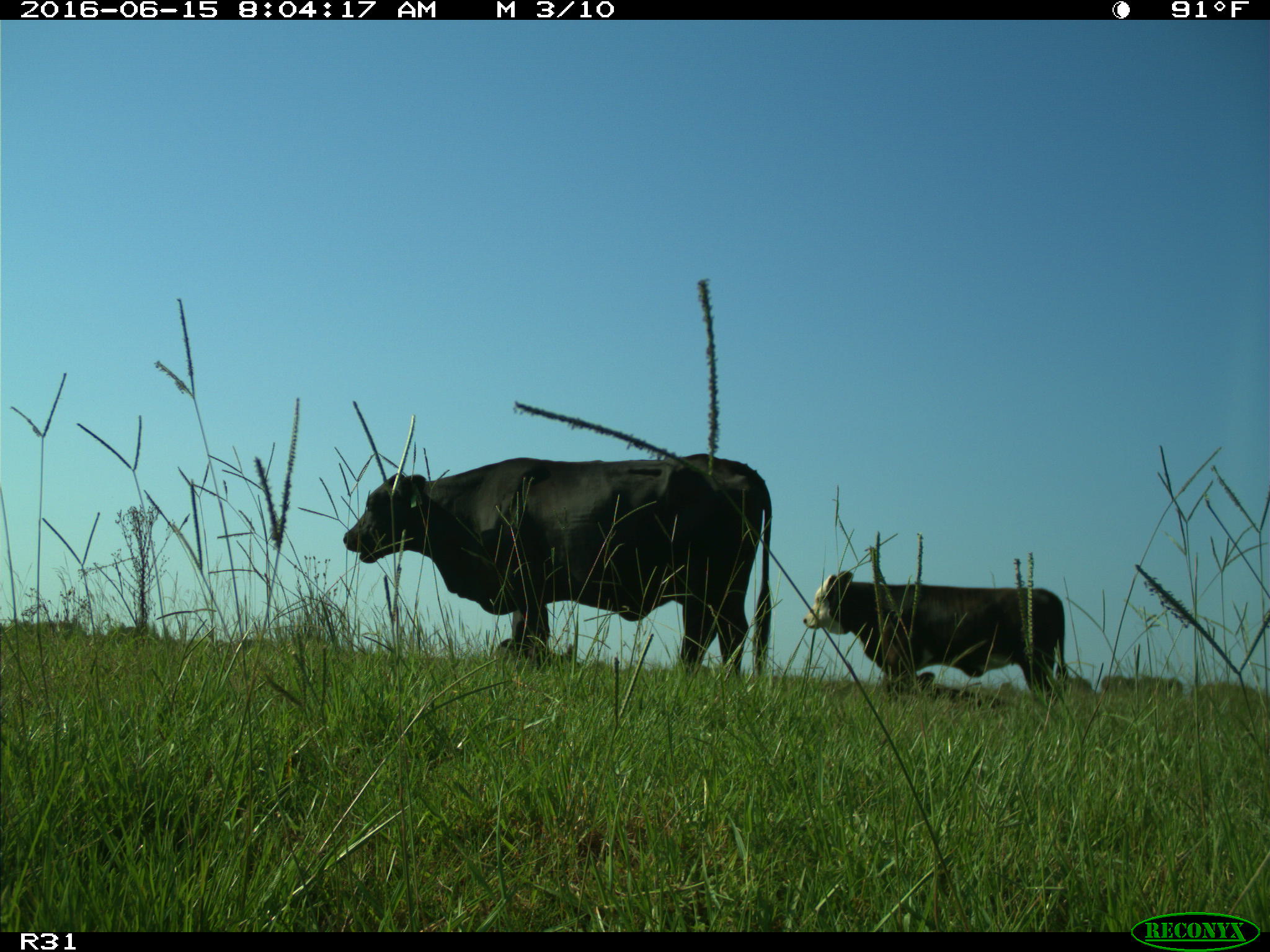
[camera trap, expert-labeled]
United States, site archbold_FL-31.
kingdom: Animalia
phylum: Chordata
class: Mammalia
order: Artiodactyla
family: Bovidae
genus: Bos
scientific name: Bos taurus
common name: domestic cow